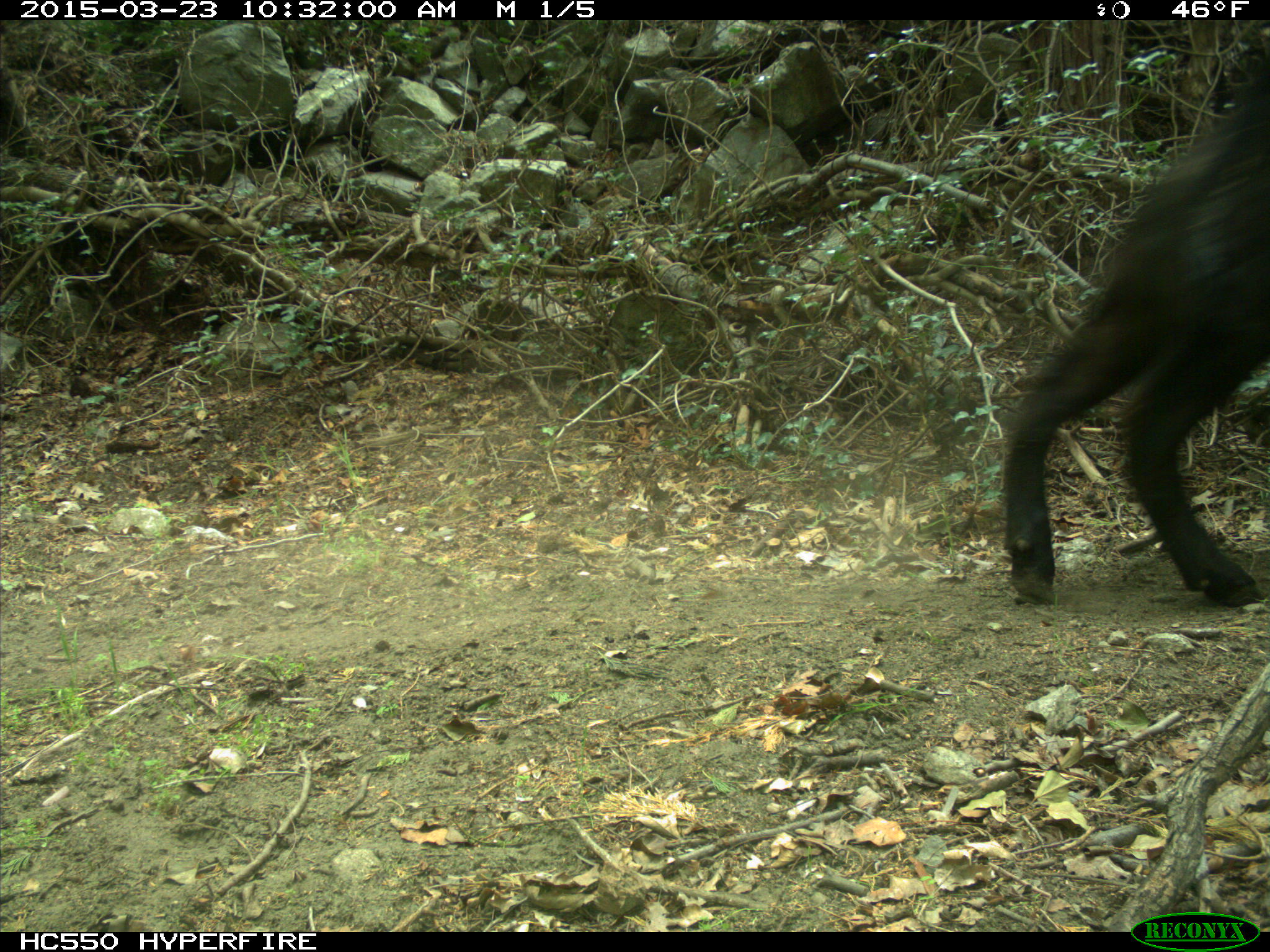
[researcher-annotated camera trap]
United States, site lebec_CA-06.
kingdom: Animalia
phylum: Chordata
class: Mammalia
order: Artiodactyla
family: Bovidae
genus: Bos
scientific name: Bos taurus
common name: domestic cow